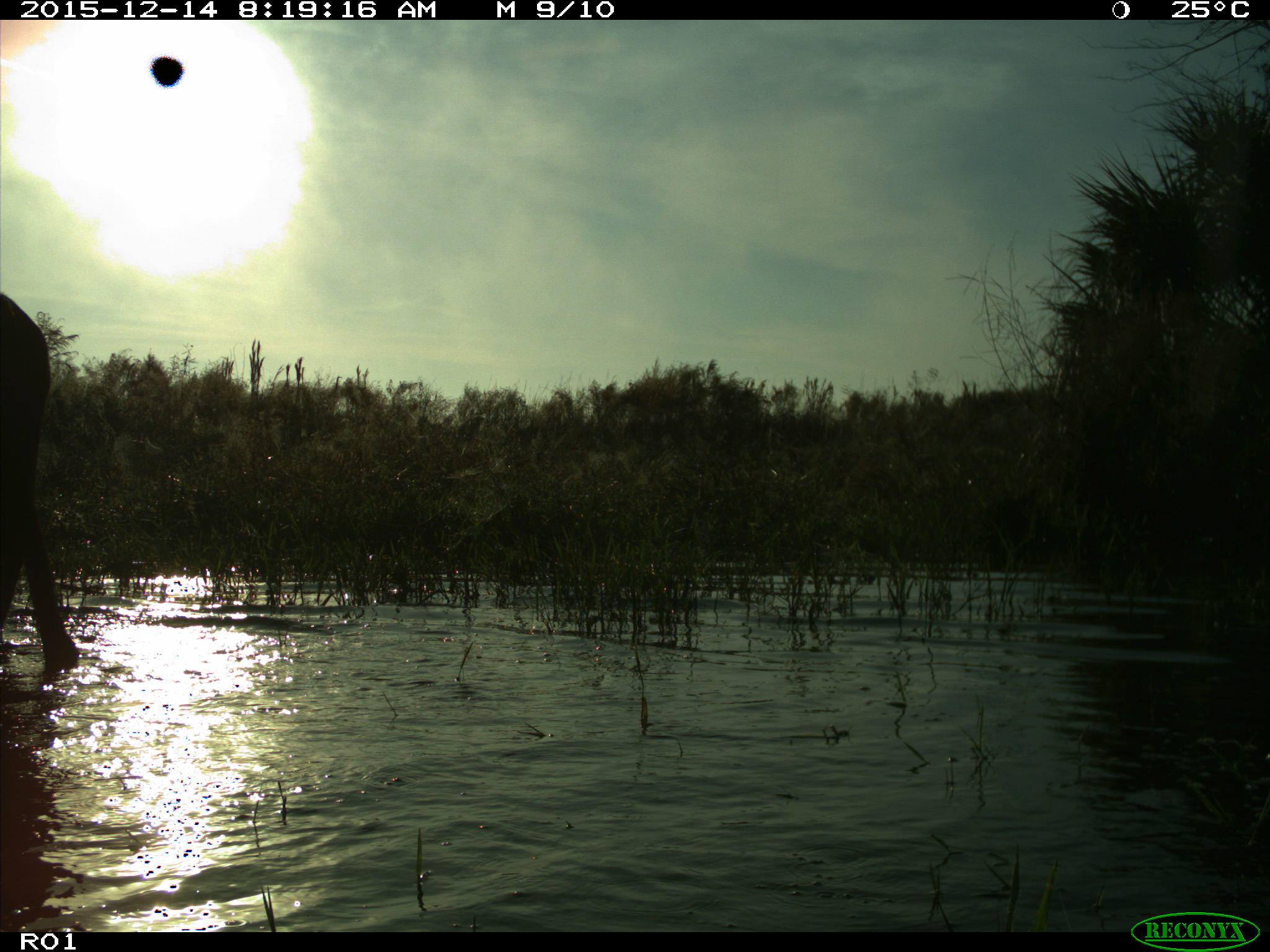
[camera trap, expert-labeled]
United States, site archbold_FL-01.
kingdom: Animalia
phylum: Chordata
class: Mammalia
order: Artiodactyla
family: Bovidae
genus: Bos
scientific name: Bos taurus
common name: domestic cow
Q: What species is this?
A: Bos taurus (domestic cow).